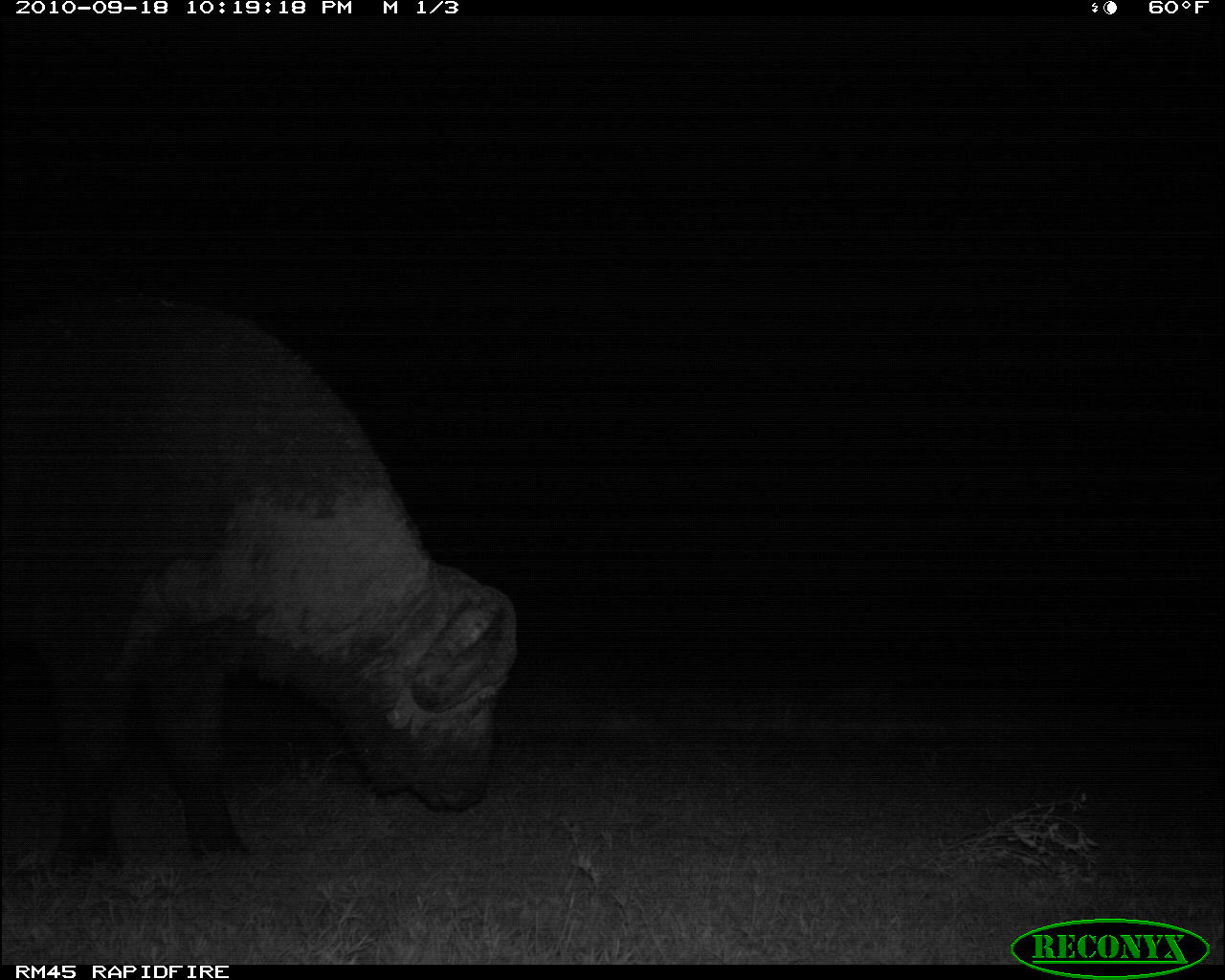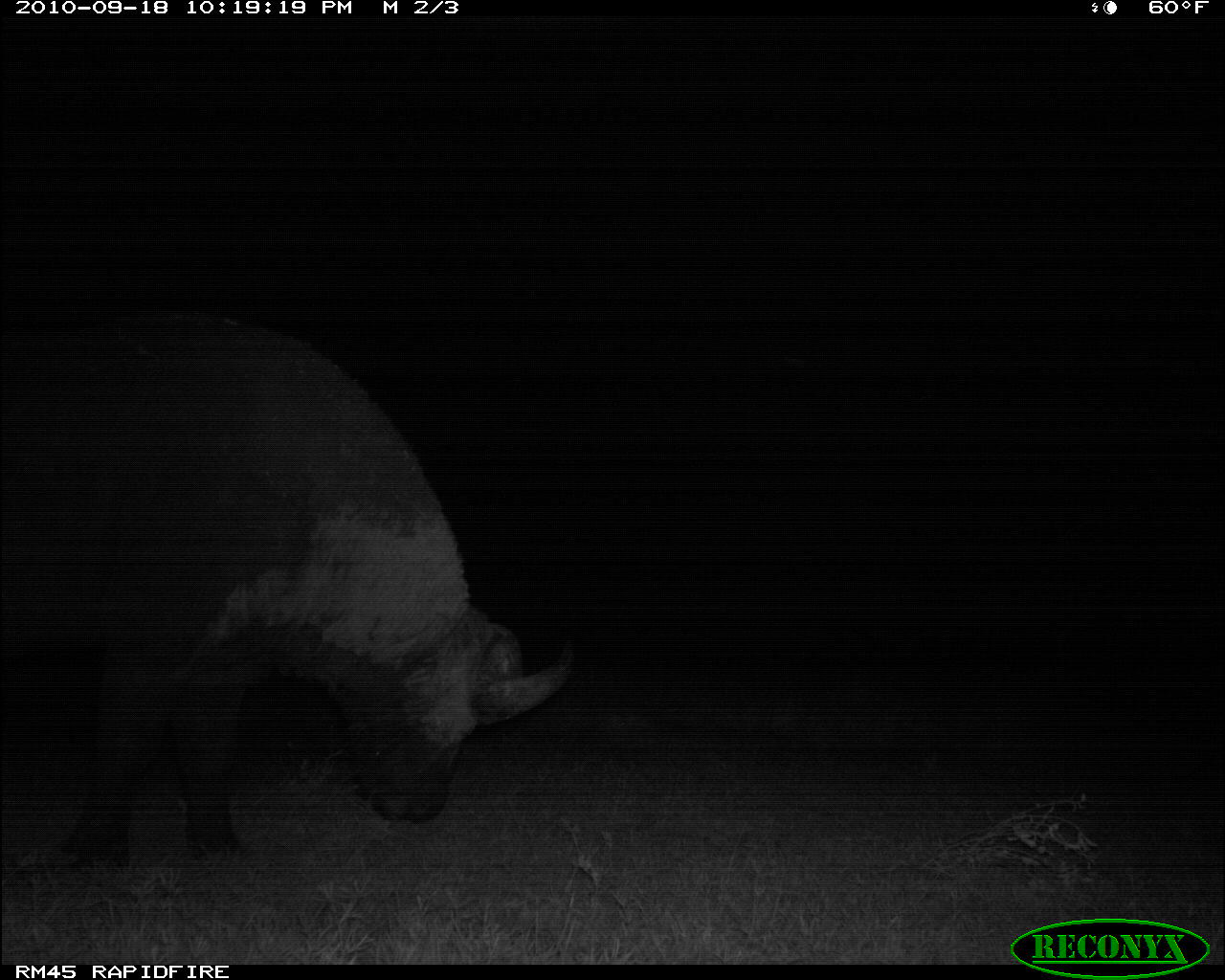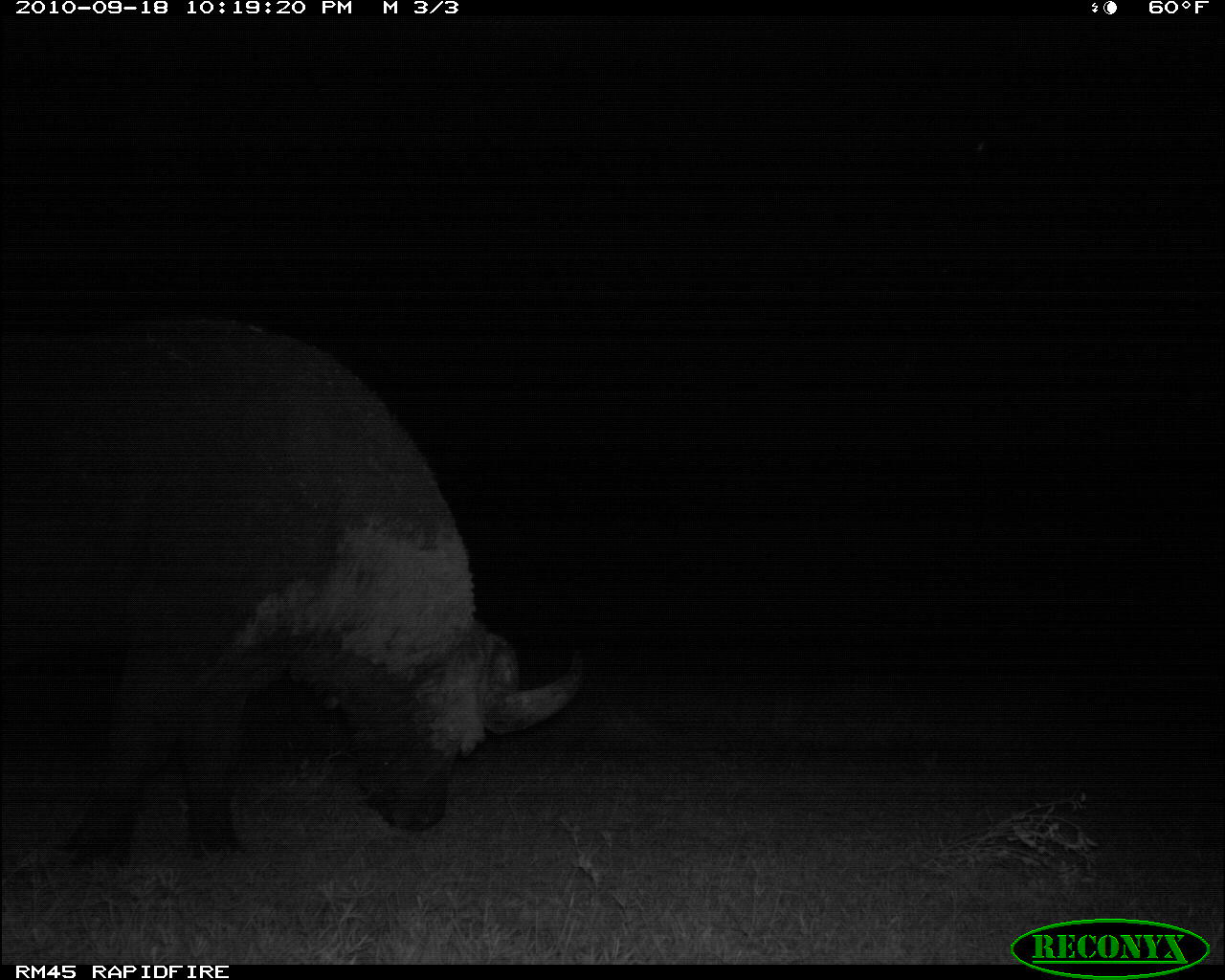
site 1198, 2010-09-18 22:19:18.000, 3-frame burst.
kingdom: Animalia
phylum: Chordata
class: Mammalia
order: Artiodactyla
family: Bovidae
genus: Syncerus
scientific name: Syncerus caffer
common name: african buffalo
Syncerus caffer (african buffalo), count 1.